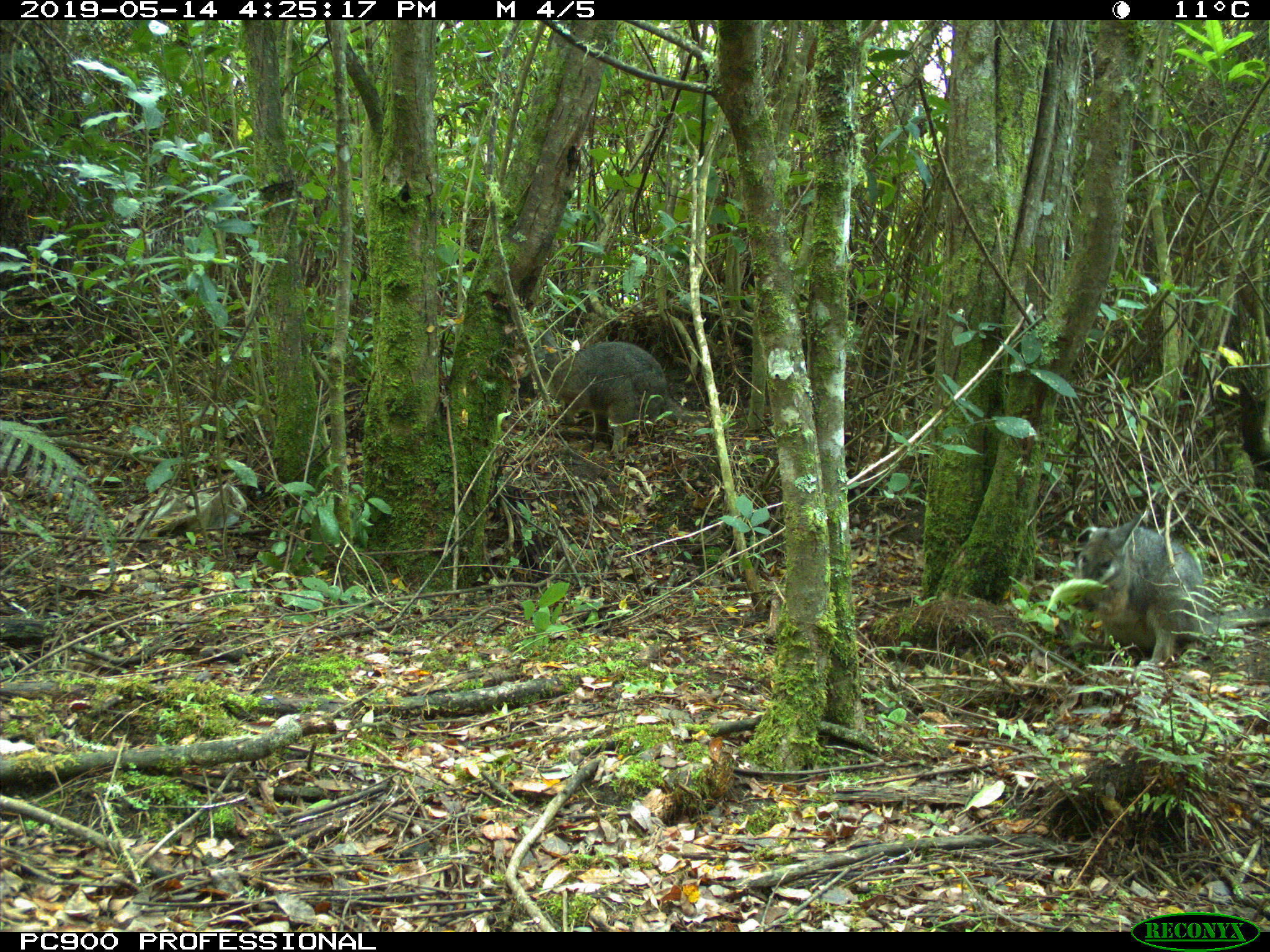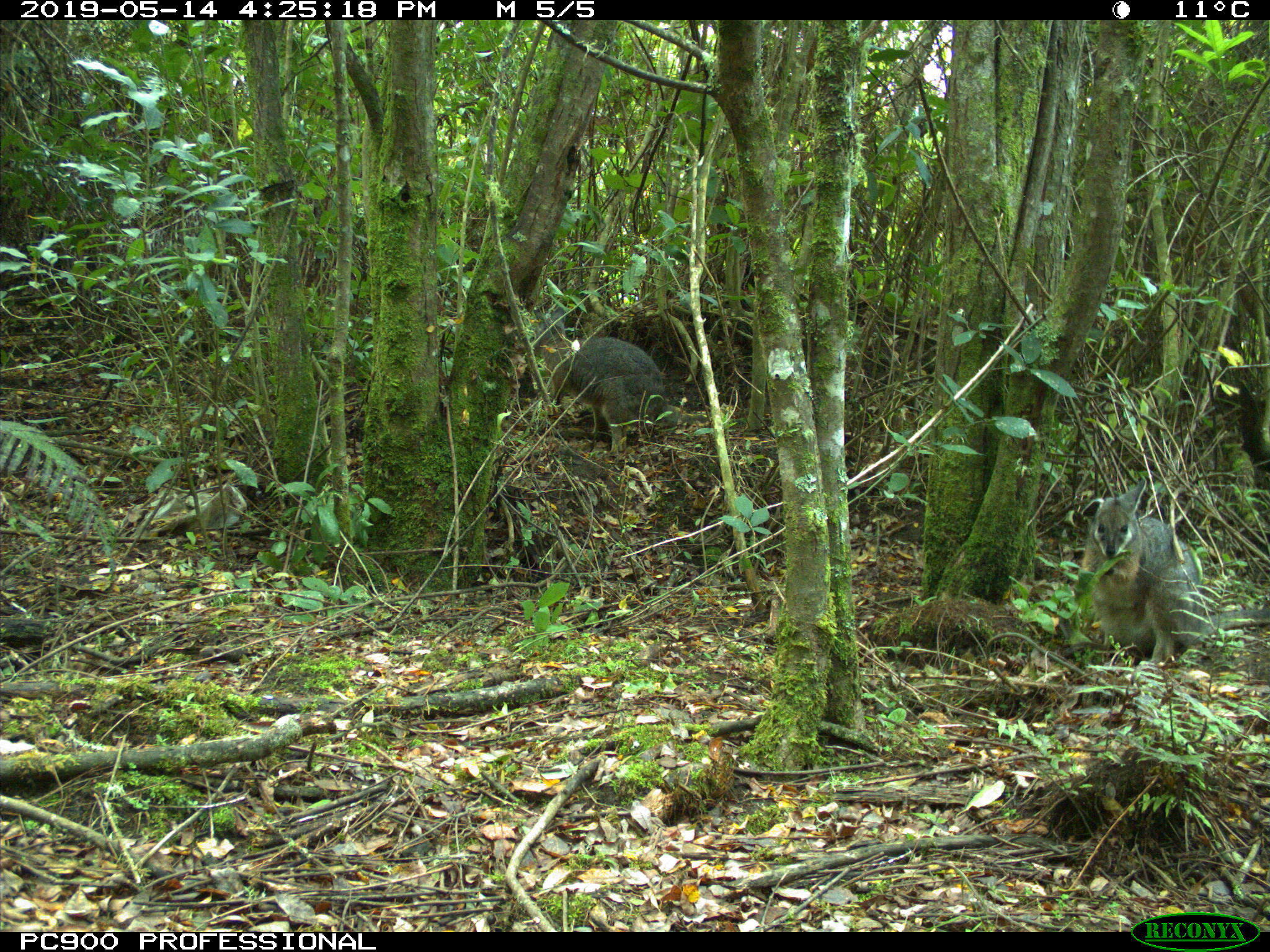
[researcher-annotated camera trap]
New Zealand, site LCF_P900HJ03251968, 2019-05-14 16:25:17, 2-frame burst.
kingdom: Animalia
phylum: Chordata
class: Mammalia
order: Diprotodontia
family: Macropodidae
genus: Notamacropus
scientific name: Notamacropus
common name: wallaby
Wallaby (Notamacropus).